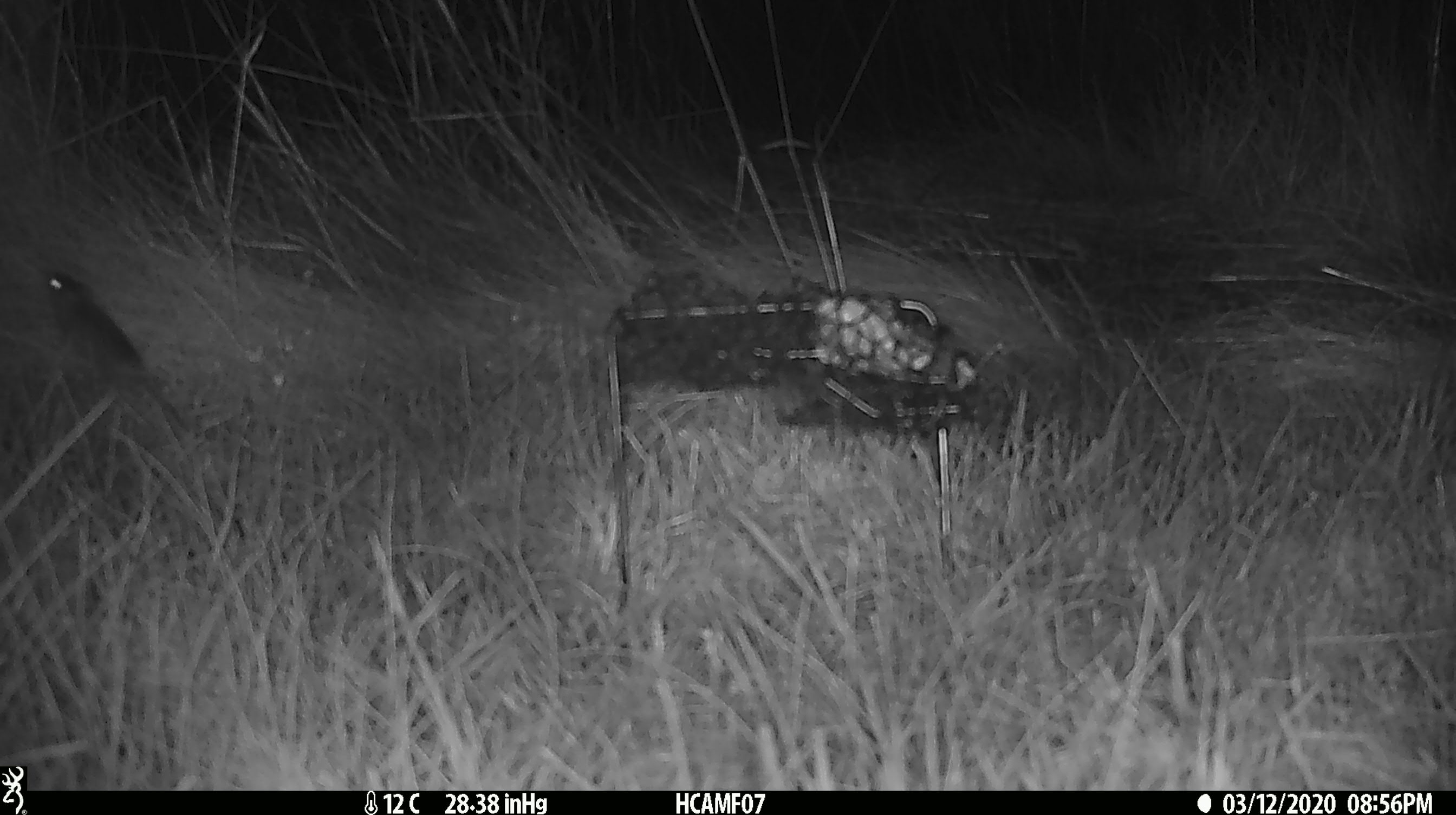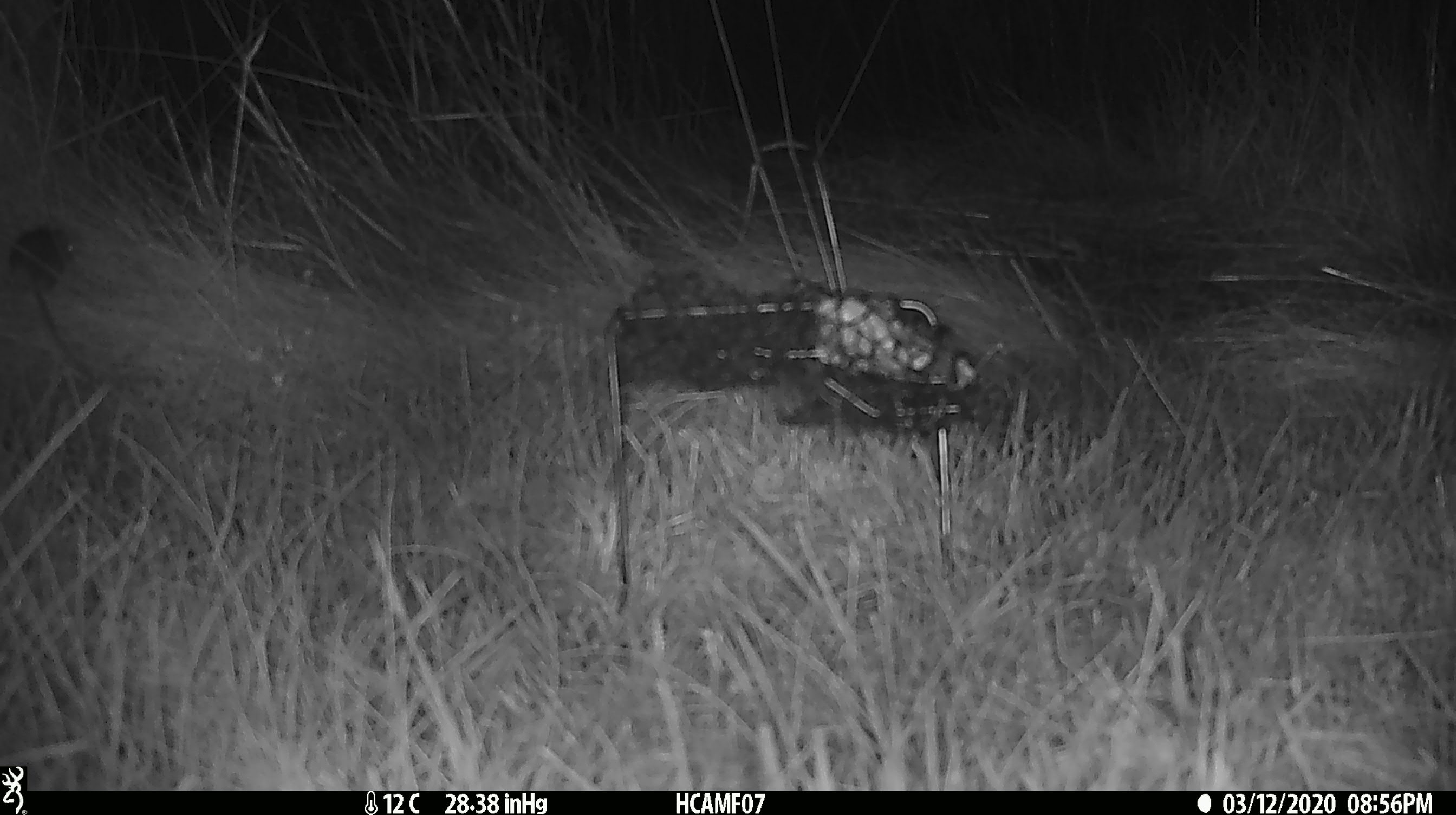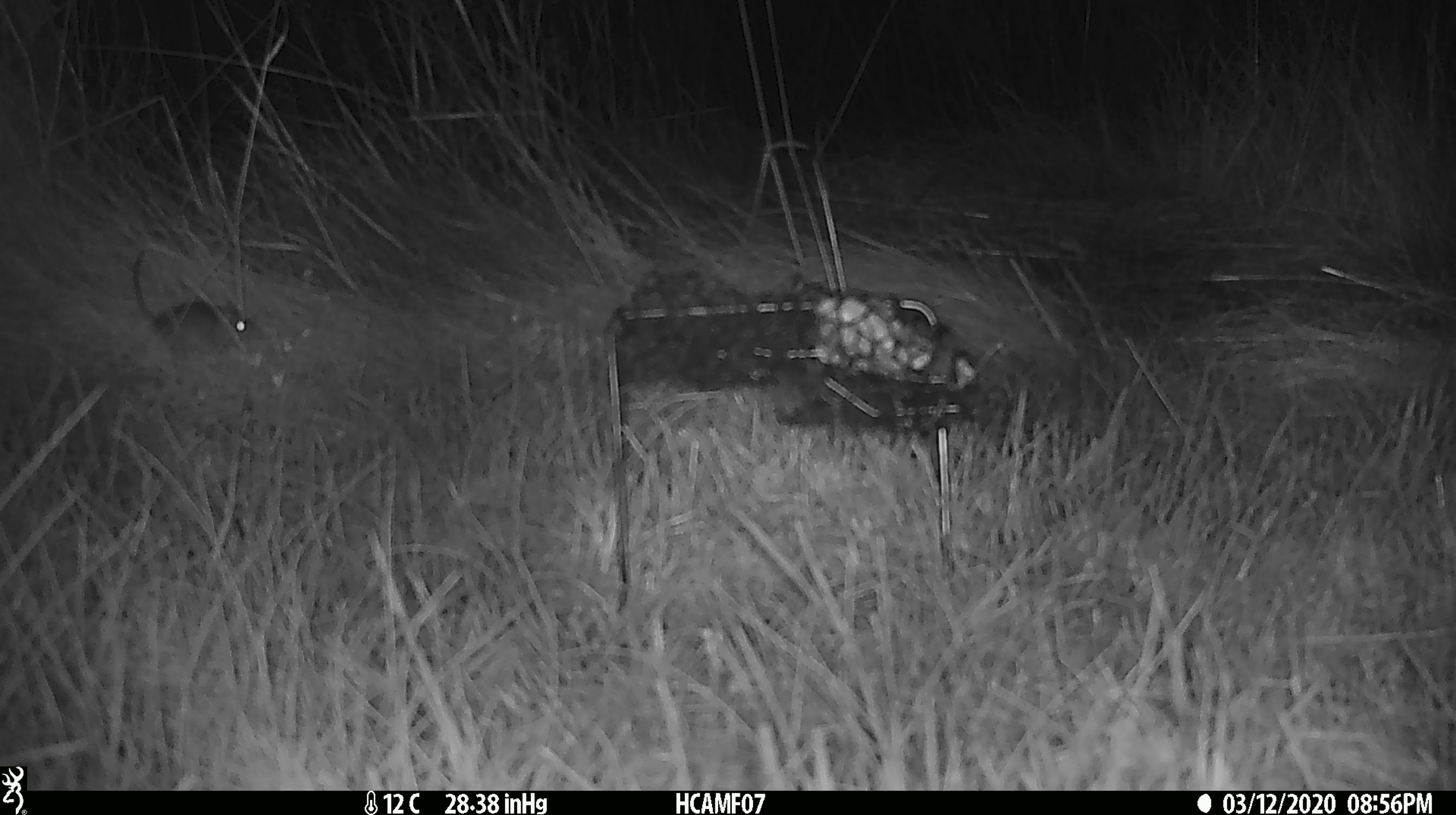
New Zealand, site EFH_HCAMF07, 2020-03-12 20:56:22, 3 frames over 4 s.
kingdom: Animalia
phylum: Chordata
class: Mammalia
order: Rodentia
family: Muridae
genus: Mus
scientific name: Mus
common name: mouse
Mouse (Mus).